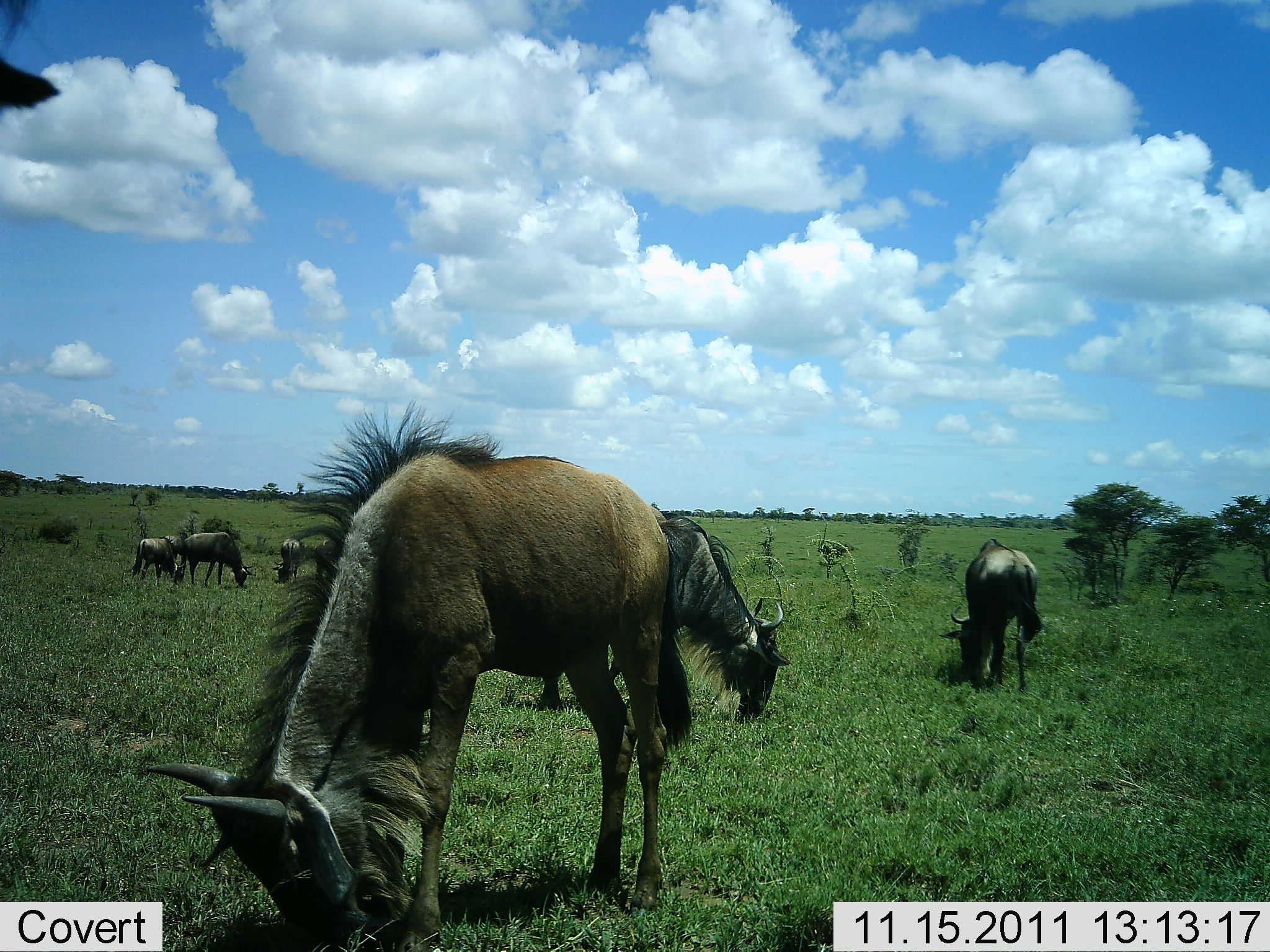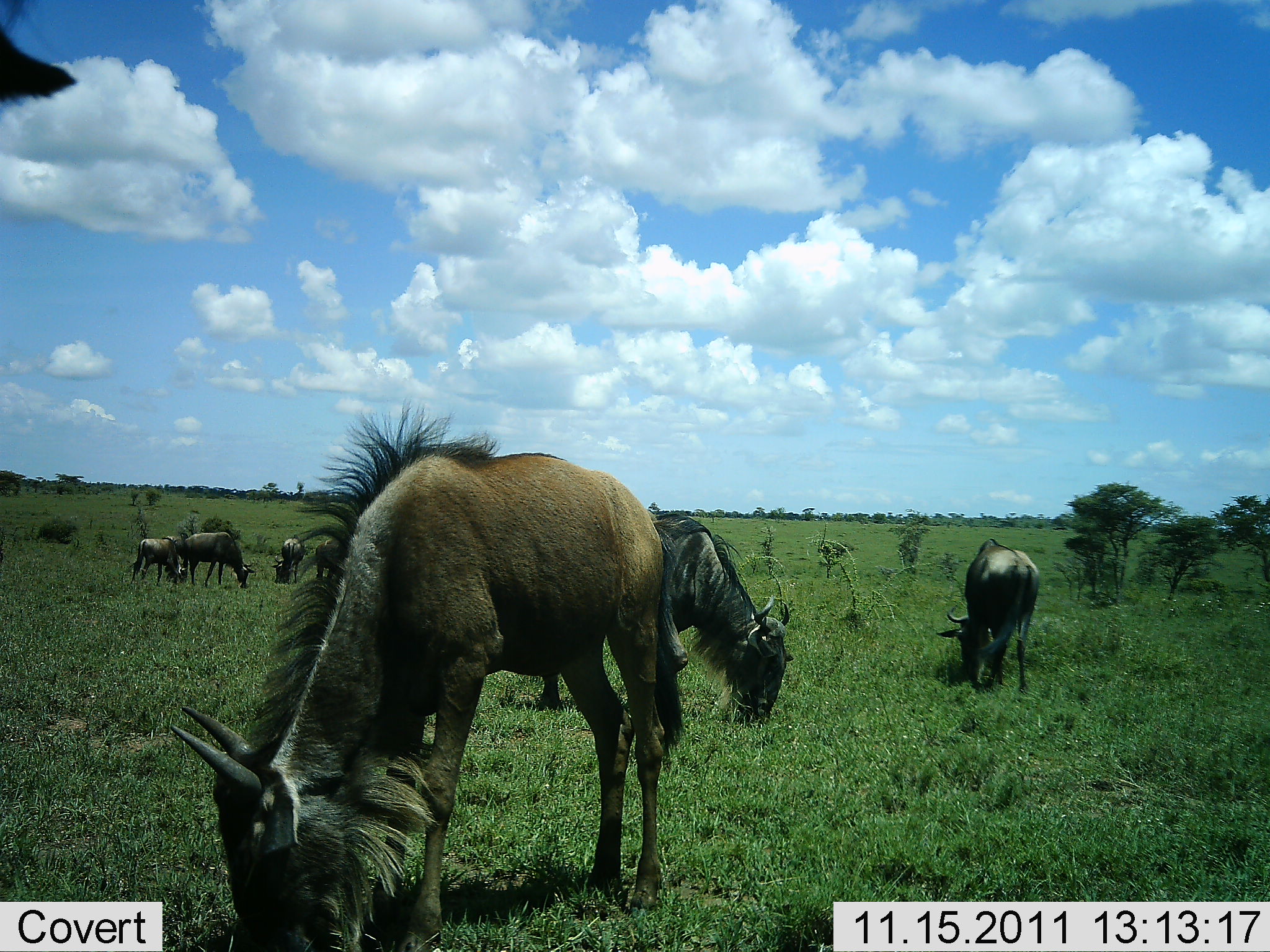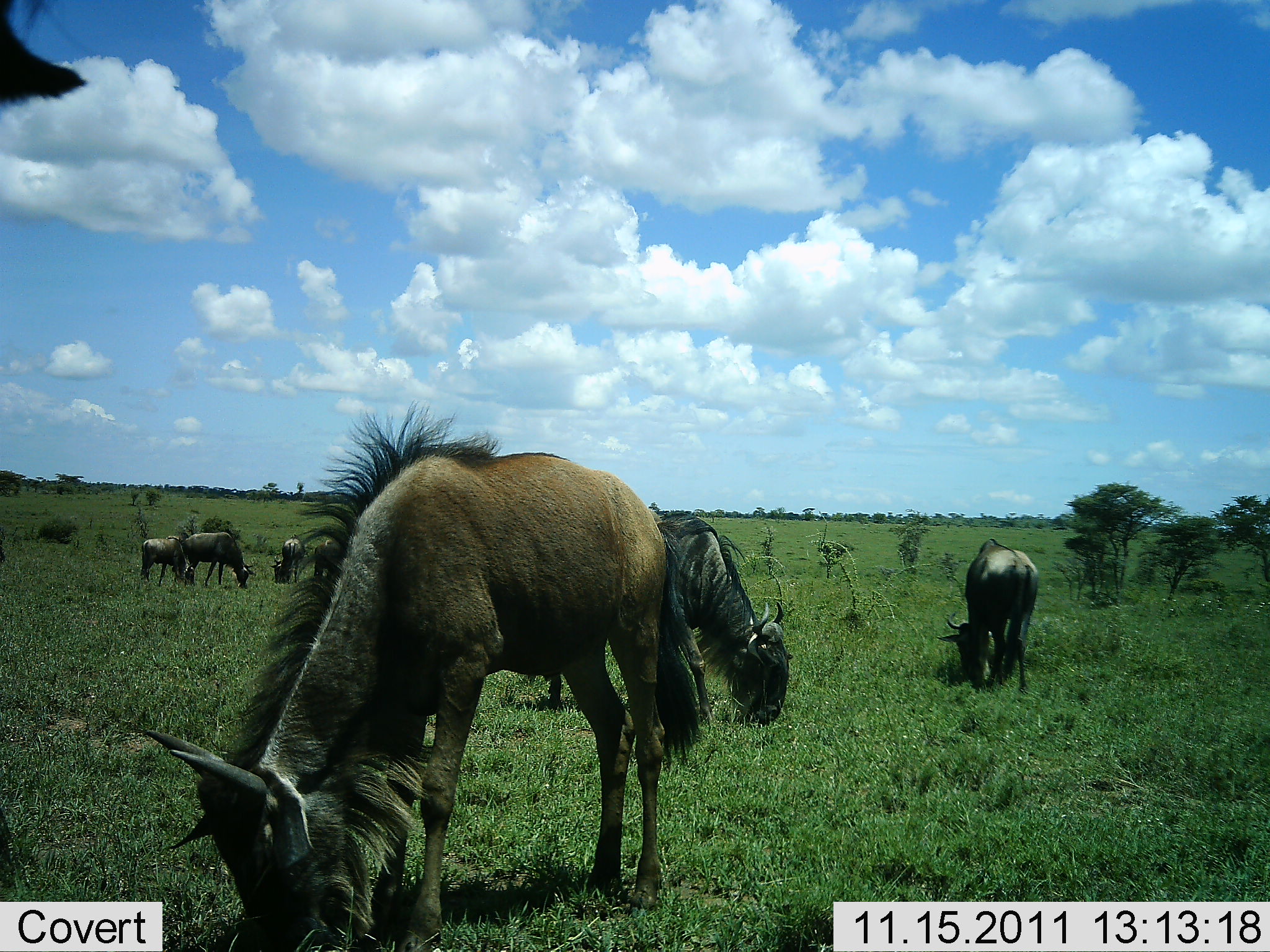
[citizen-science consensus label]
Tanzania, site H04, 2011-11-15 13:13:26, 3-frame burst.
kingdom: Animalia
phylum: Chordata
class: Mammalia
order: Artiodactyla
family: Bovidae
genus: Connochaetes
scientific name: Connochaetes taurinus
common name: blue wildebeest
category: wildebeest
Wildebeest (blue wildebeest) (Connochaetes taurinus), count 7. Behavior (volunteer vote fractions): standing 20%, resting 0%, moving 0%, interacting 10%. Young present (vote fraction): 0%. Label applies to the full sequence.